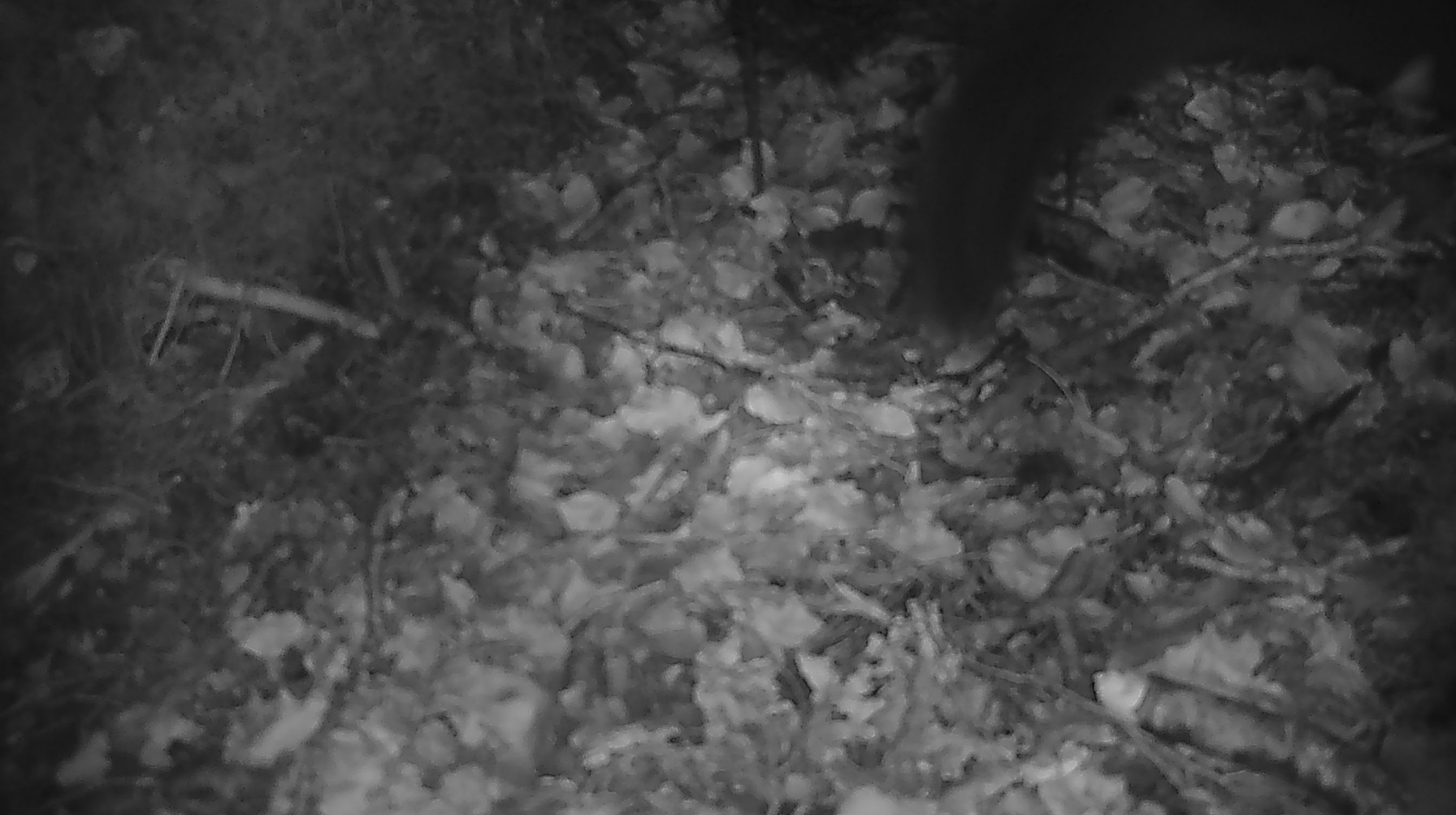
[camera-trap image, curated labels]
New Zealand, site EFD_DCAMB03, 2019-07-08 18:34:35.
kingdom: Animalia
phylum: Chordata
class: Mammalia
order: Diprotodontia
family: Phalangeridae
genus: Trichosurus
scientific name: Trichosurus vulpecula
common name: common brushtail possum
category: possum